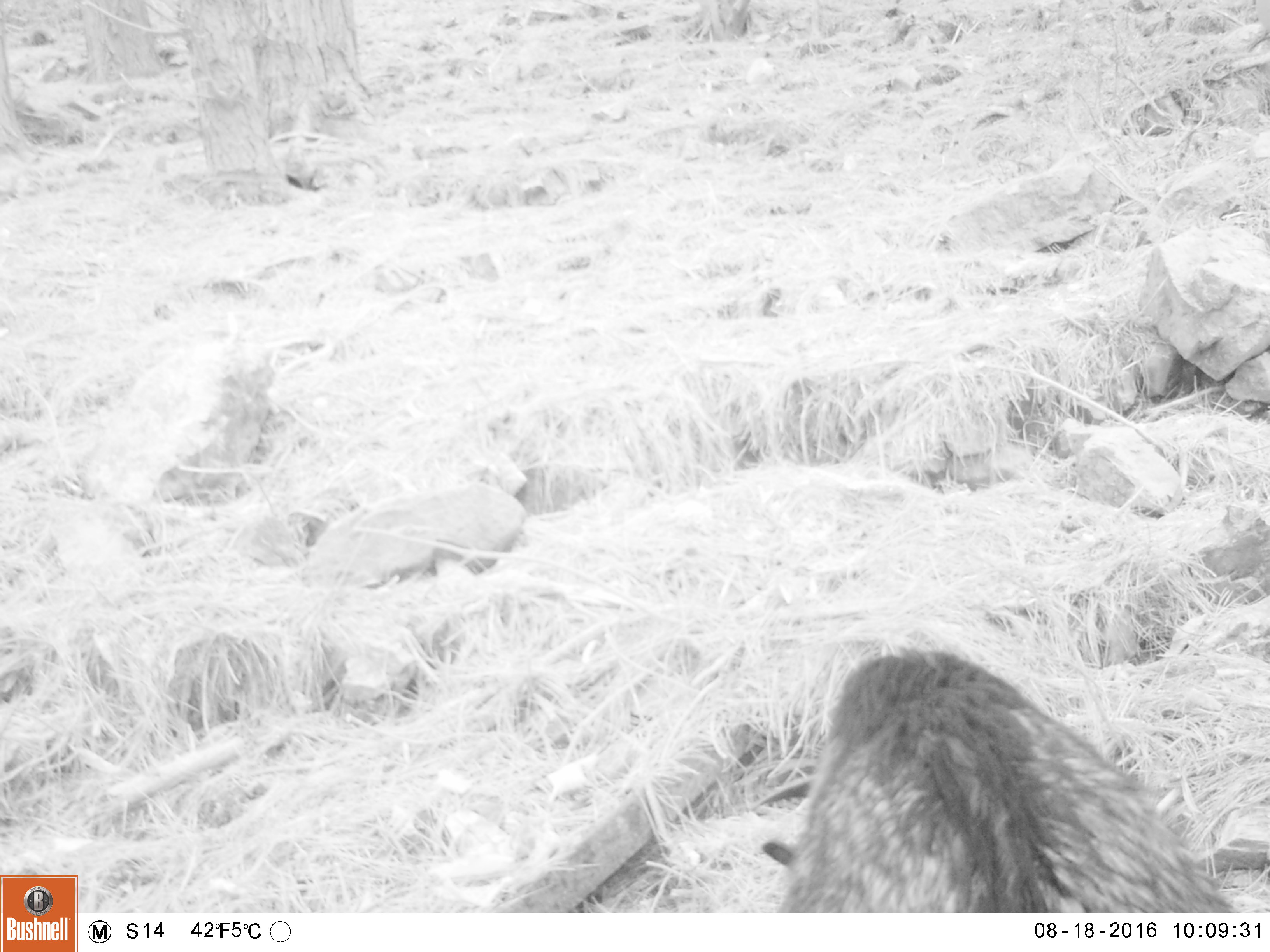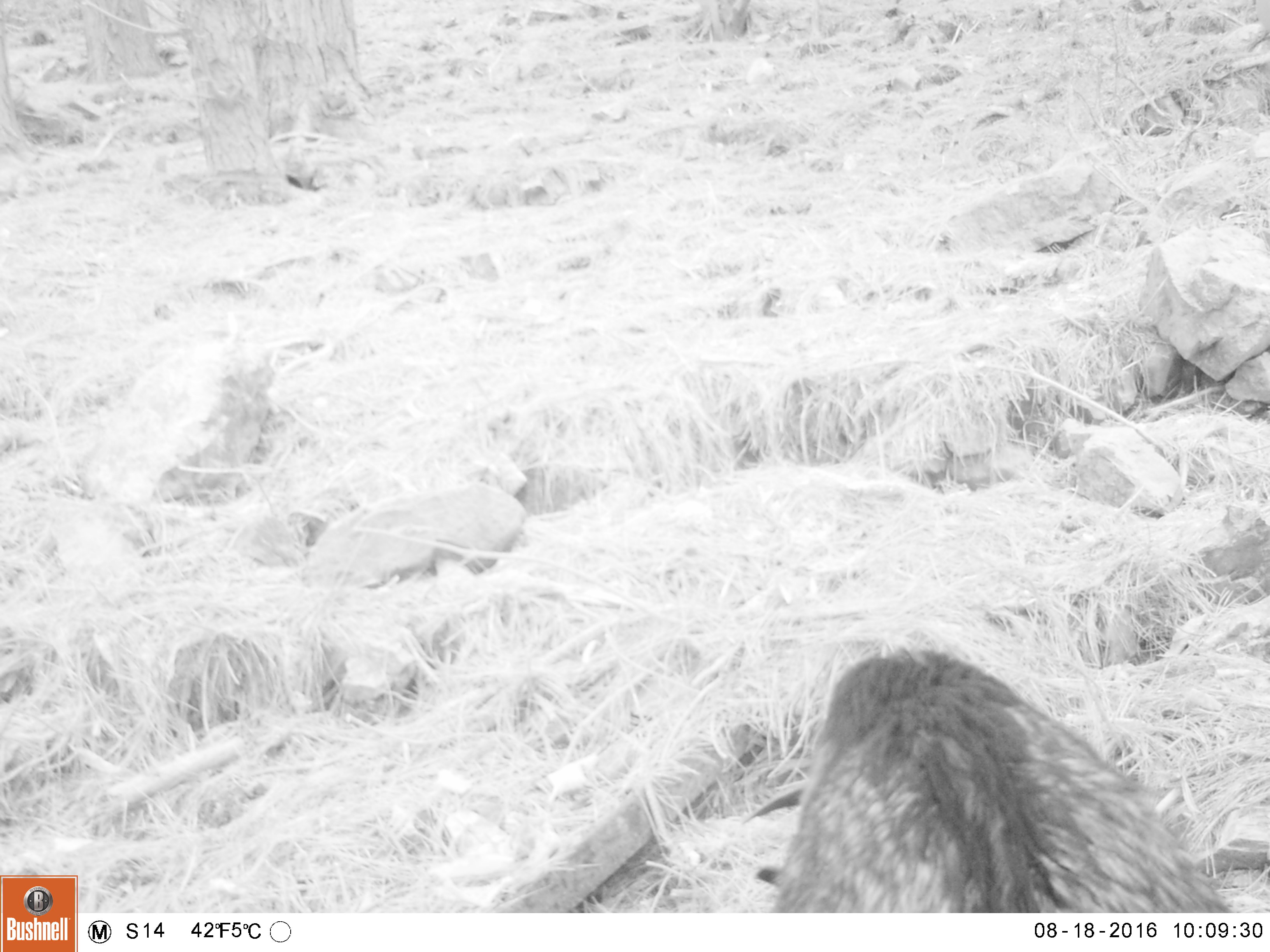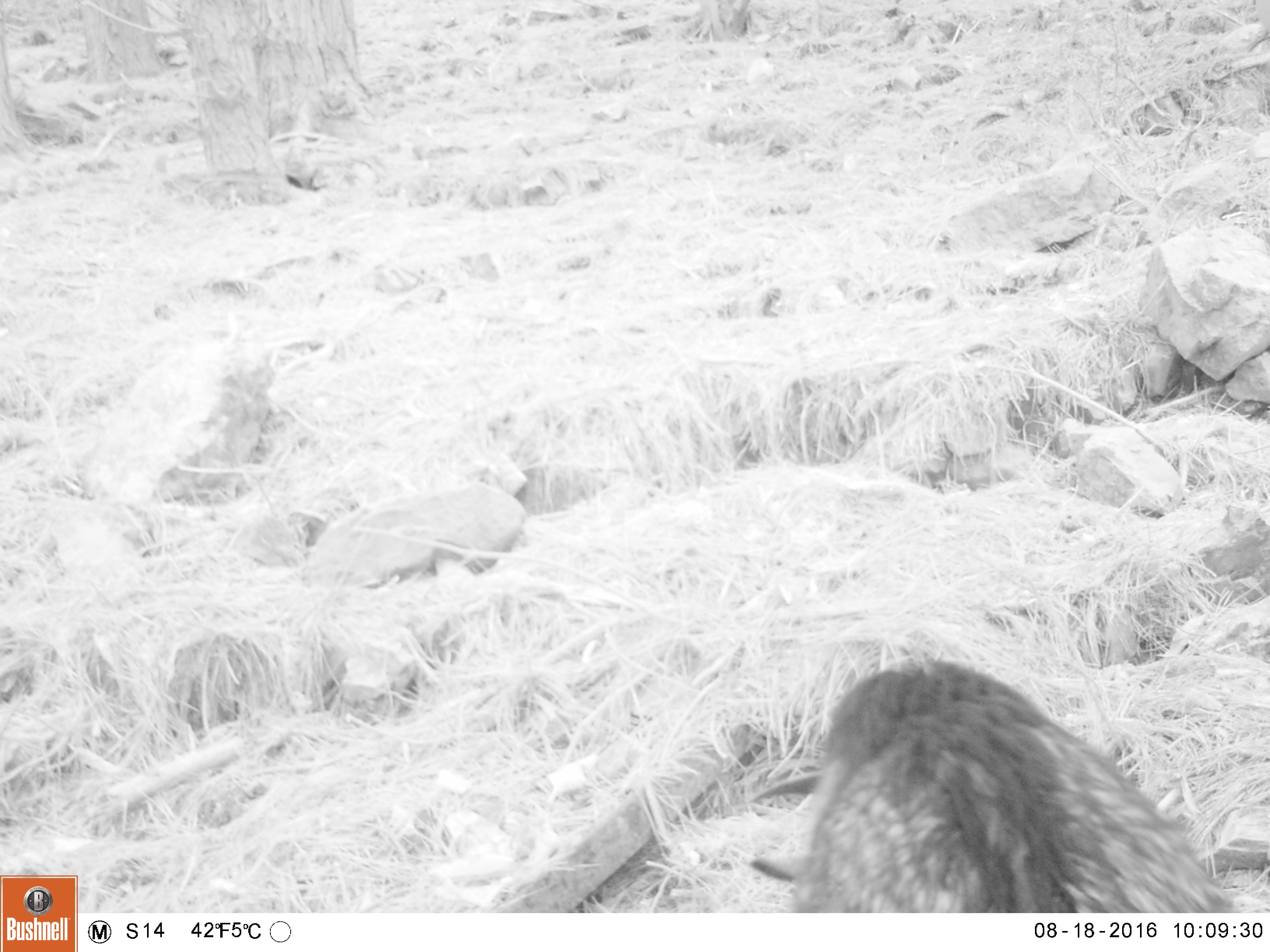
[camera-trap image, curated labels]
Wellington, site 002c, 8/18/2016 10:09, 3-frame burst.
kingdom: Animalia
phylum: Chordata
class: Mammalia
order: Artiodactyla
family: Bovidae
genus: Capra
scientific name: Capra hircus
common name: goat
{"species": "goat (Capra hircus)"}